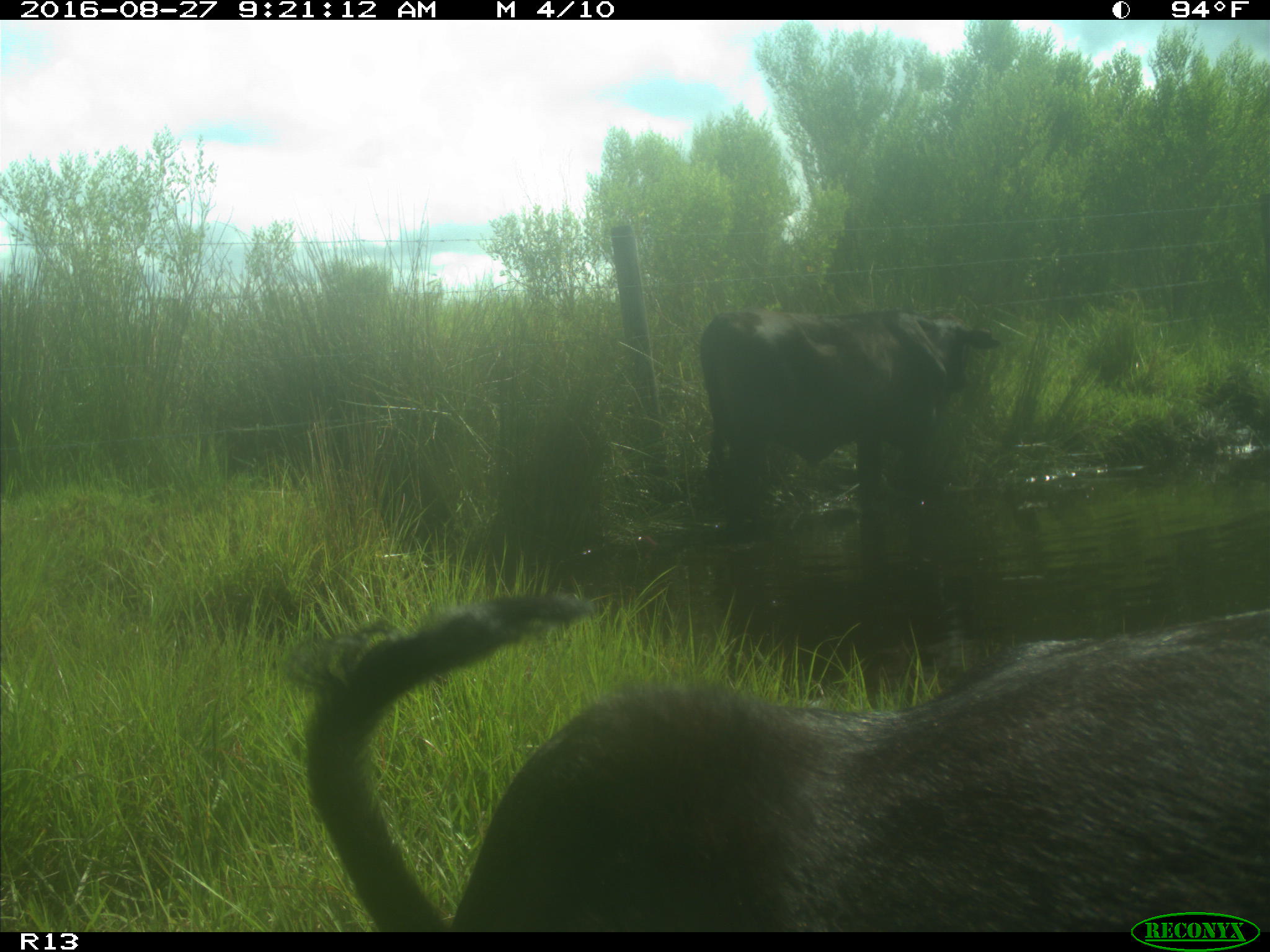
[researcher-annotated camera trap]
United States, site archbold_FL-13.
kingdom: Animalia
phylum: Chordata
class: Mammalia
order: Artiodactyla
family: Bovidae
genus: Bos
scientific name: Bos taurus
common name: domestic cow